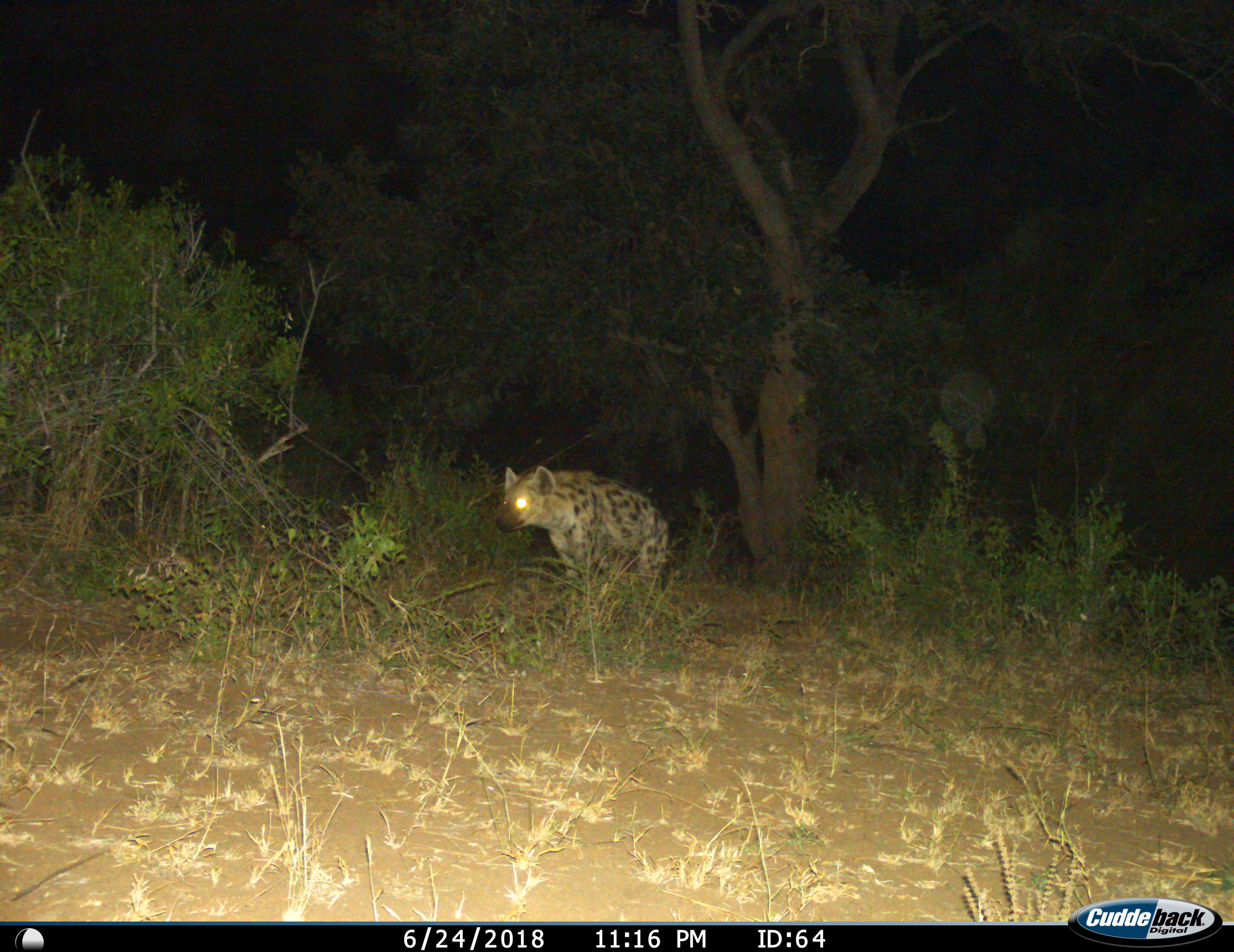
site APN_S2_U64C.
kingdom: Animalia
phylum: Chordata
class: Mammalia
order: Carnivora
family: Hyaenidae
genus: Crocuta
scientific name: Crocuta crocuta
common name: spotted hyena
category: hyenaspotted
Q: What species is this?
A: Hyenaspotted (spotted hyena) (Crocuta crocuta).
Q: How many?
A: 1.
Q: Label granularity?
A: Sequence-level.